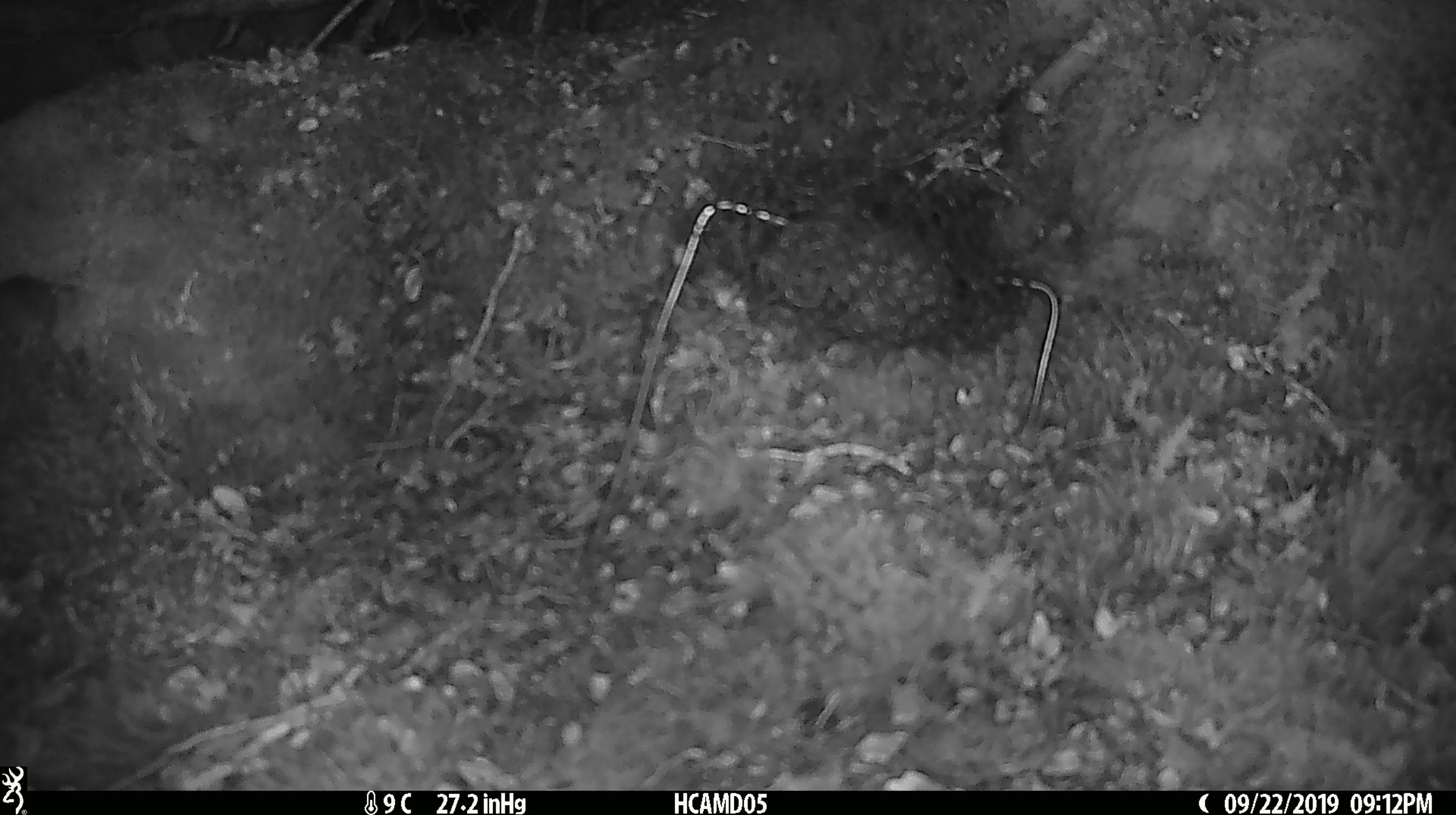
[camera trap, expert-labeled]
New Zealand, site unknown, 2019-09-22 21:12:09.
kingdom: Animalia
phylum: Chordata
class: Mammalia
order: Rodentia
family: Muridae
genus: Mus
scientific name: Mus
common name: mouse